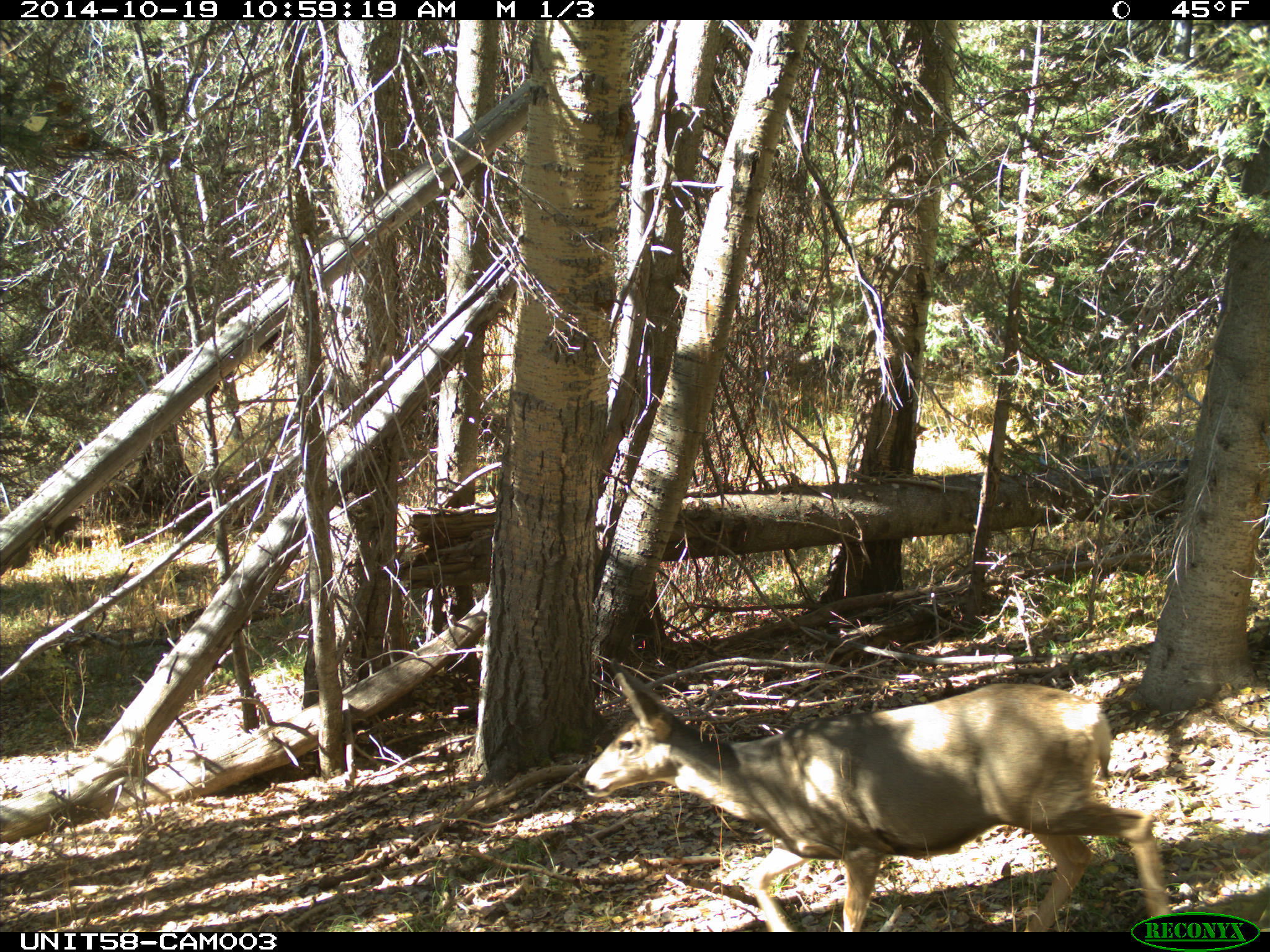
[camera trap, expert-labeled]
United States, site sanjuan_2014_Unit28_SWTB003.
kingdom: Animalia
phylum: Chordata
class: Mammalia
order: Artiodactyla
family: Cervidae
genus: Odocoileus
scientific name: Odocoileus hemionus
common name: mule deer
Odocoileus hemionus (mule deer).